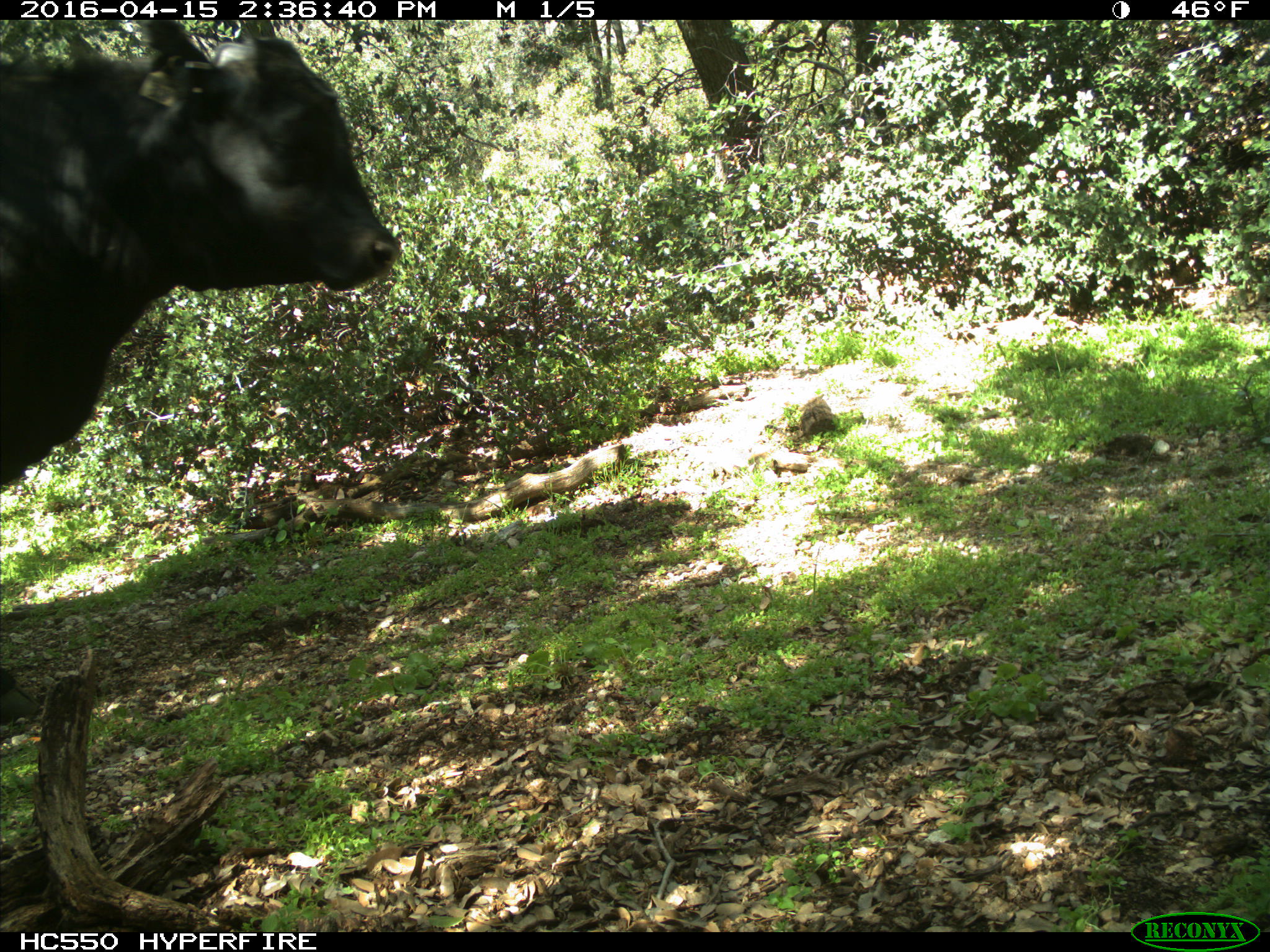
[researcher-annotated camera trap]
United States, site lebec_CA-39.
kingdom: Animalia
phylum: Chordata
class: Mammalia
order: Artiodactyla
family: Bovidae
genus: Bos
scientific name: Bos taurus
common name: domestic cow